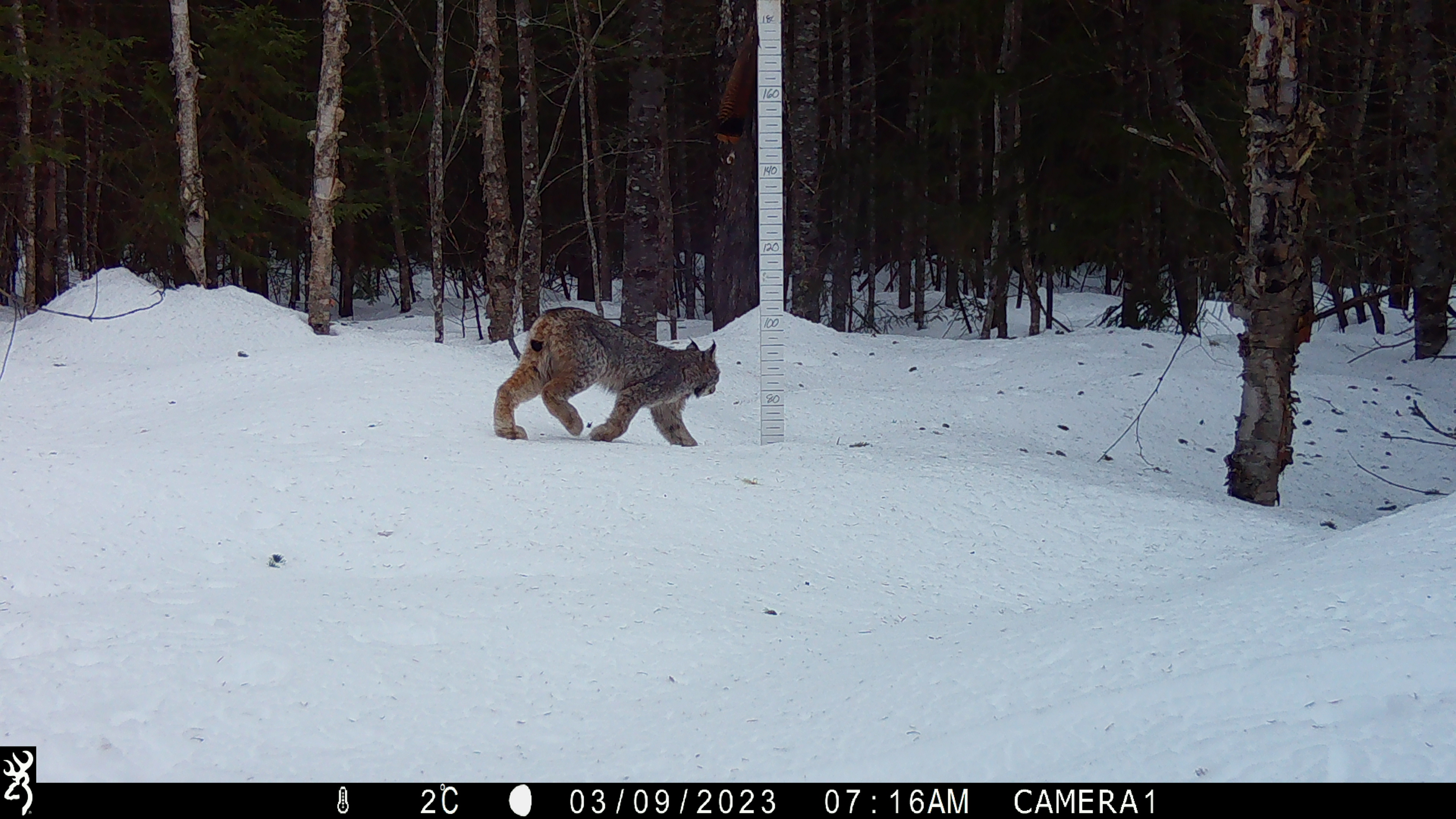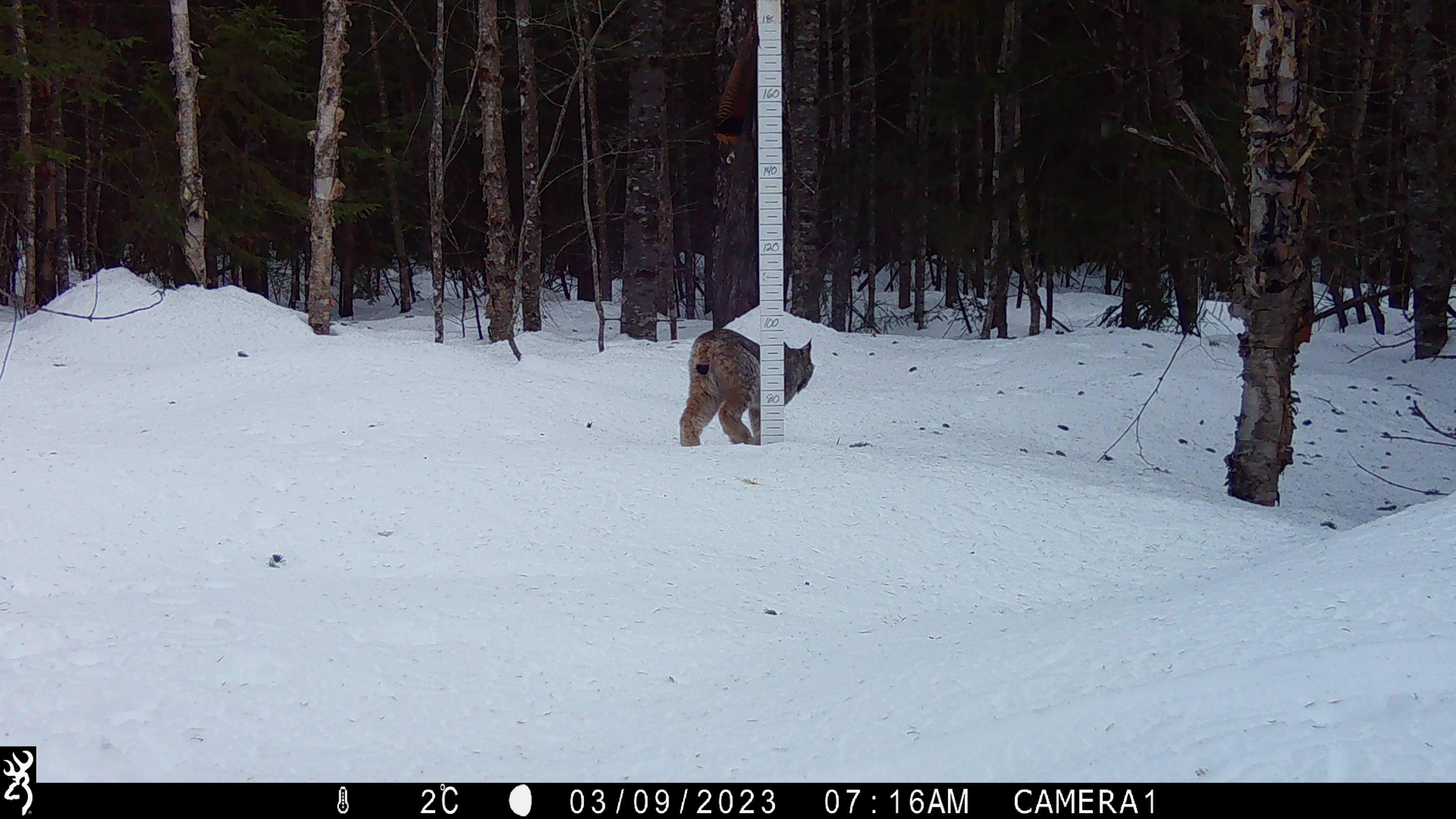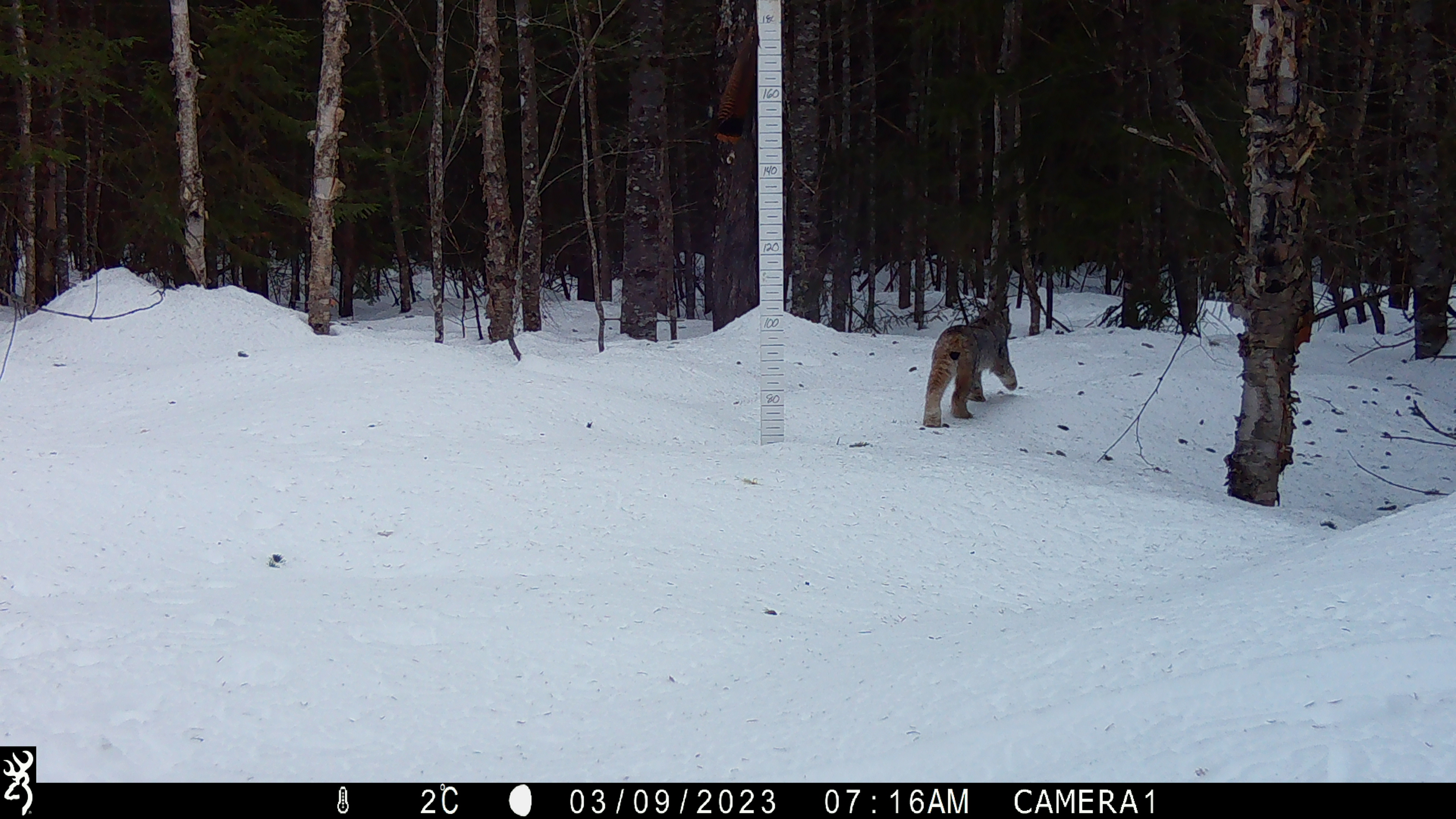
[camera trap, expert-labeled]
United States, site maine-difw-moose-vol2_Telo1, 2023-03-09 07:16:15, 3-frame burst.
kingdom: Animalia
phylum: Chordata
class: Mammalia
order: Carnivora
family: Felidae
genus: Lynx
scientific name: Lynx rufus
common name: bobcat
Bobcat (Lynx rufus).